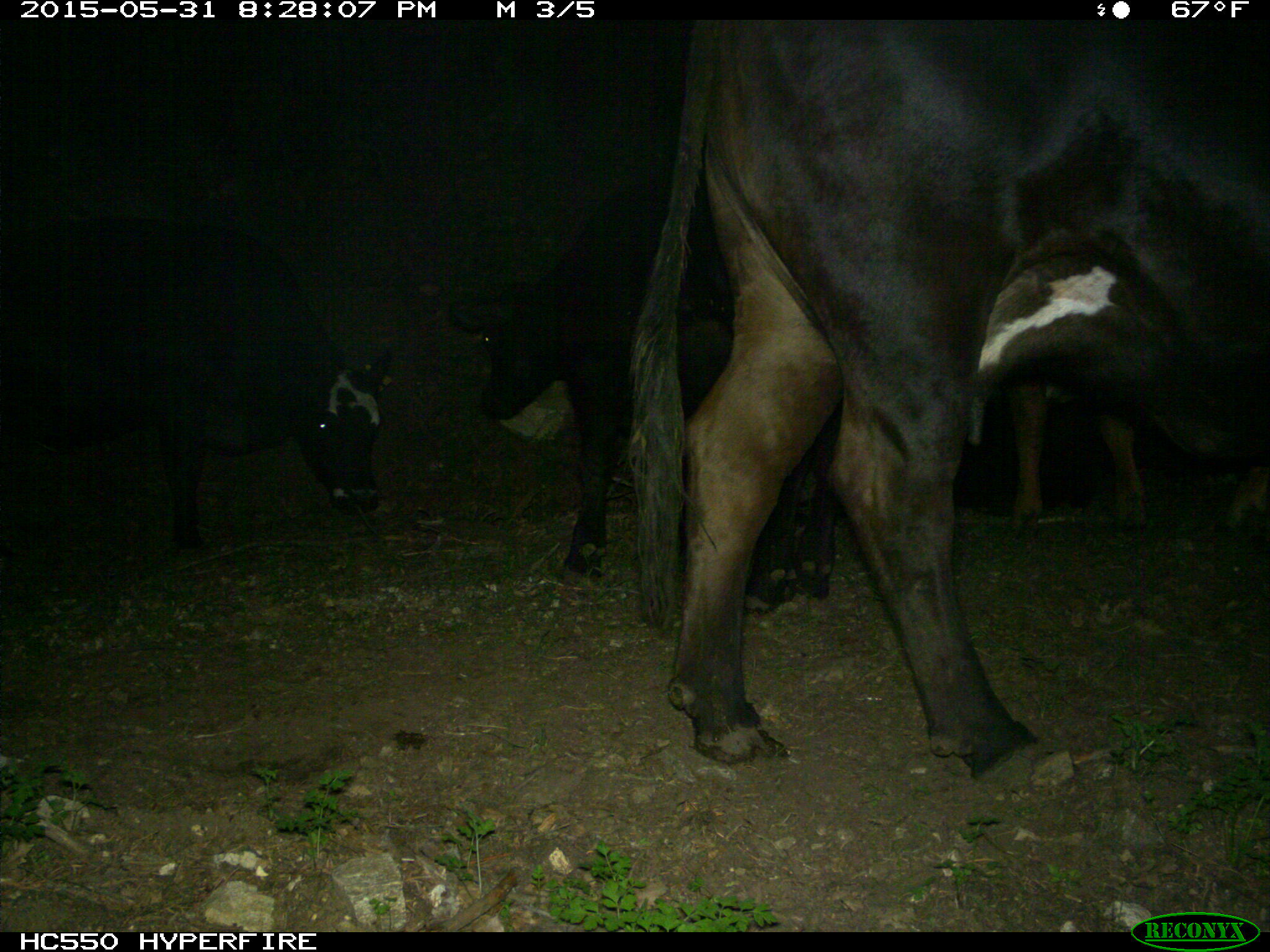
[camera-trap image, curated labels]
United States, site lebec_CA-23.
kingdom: Animalia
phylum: Chordata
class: Mammalia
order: Artiodactyla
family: Bovidae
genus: Bos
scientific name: Bos taurus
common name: domestic cow